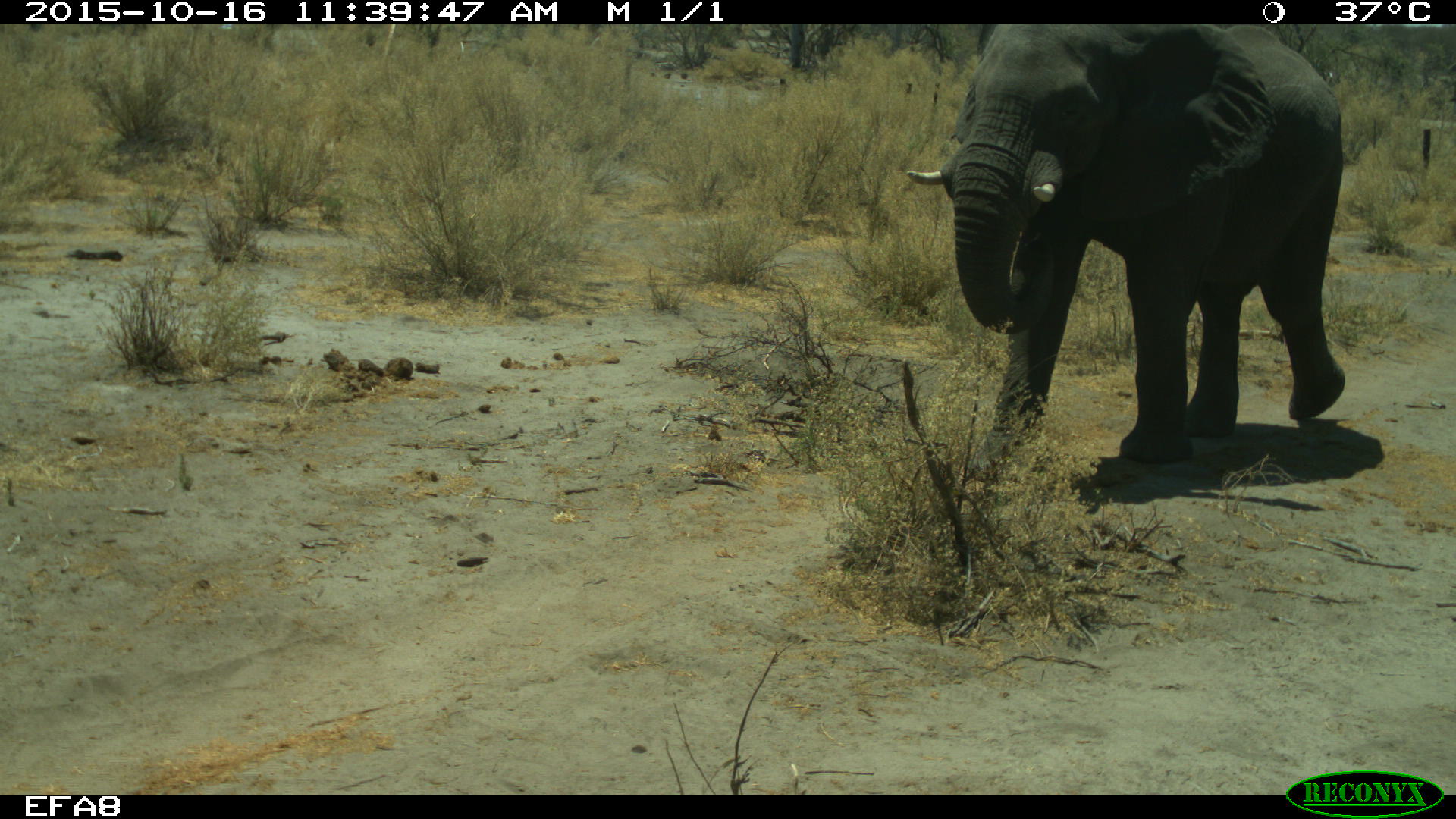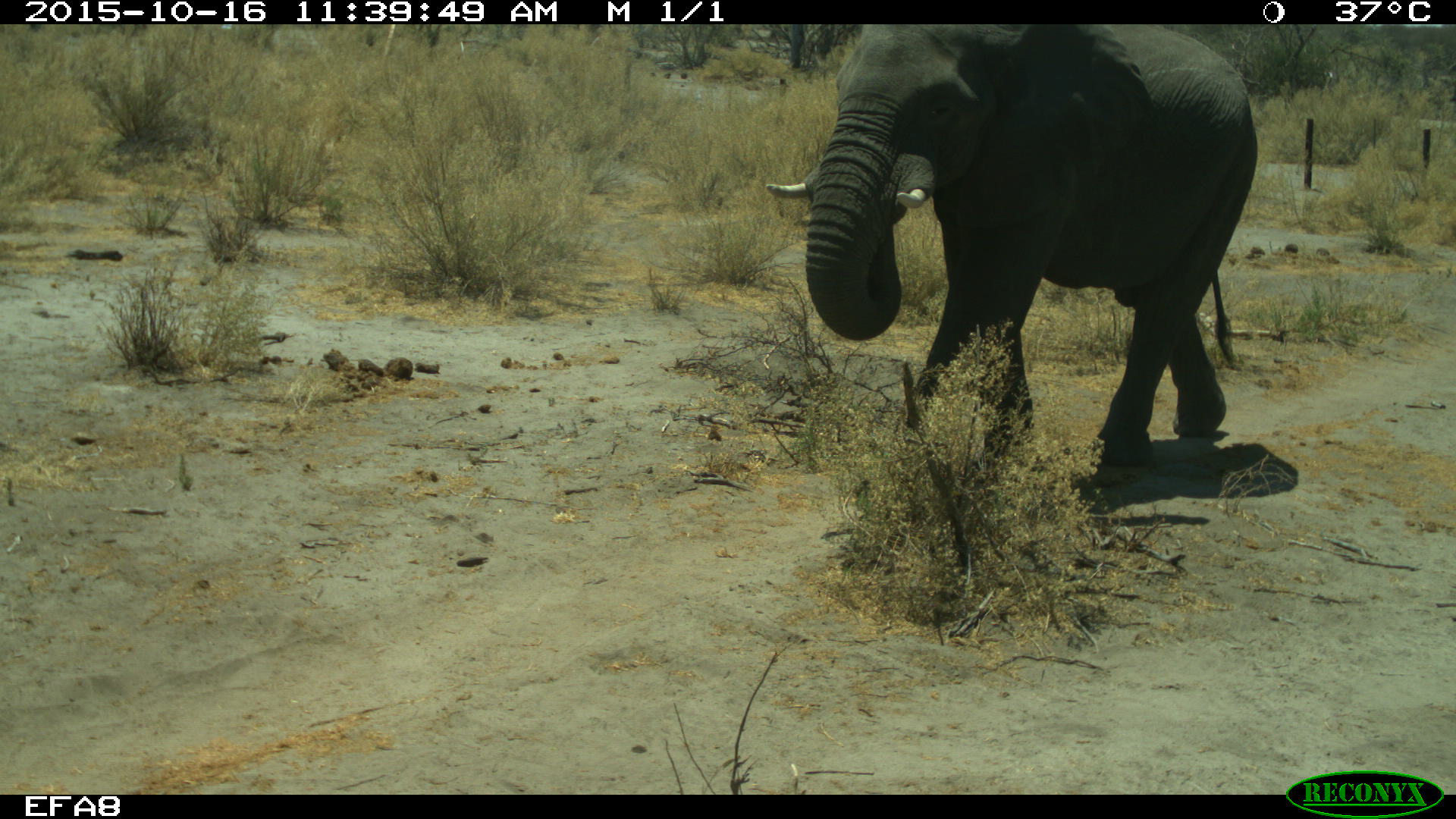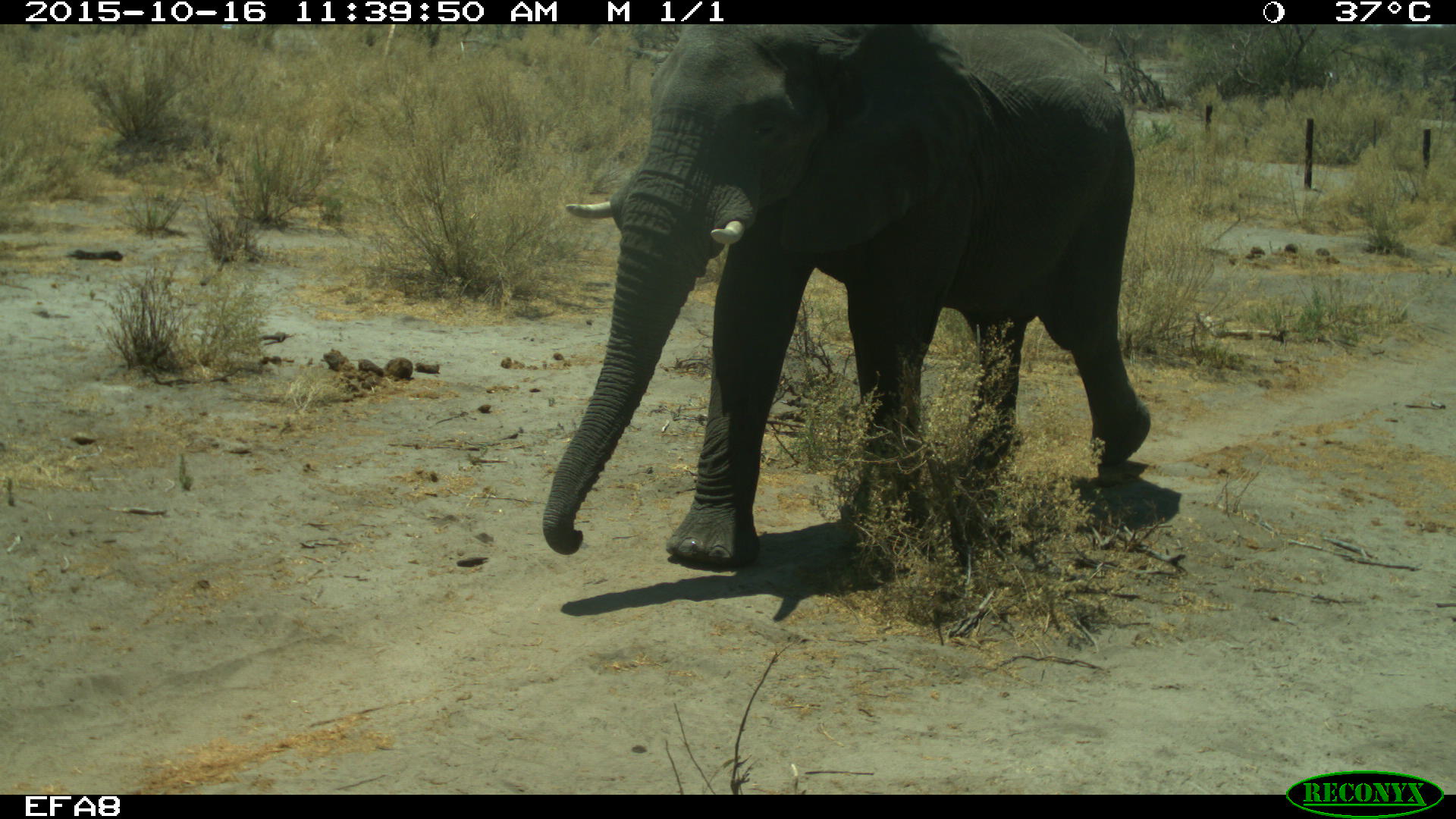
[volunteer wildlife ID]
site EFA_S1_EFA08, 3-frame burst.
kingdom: Animalia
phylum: Chordata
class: Mammalia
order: Proboscidea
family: Elephantidae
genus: Loxodonta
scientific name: Loxodonta africana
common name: african bush elephant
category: elephant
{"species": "elephant (african bush elephant) (Loxodonta africana)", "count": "1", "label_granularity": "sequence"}